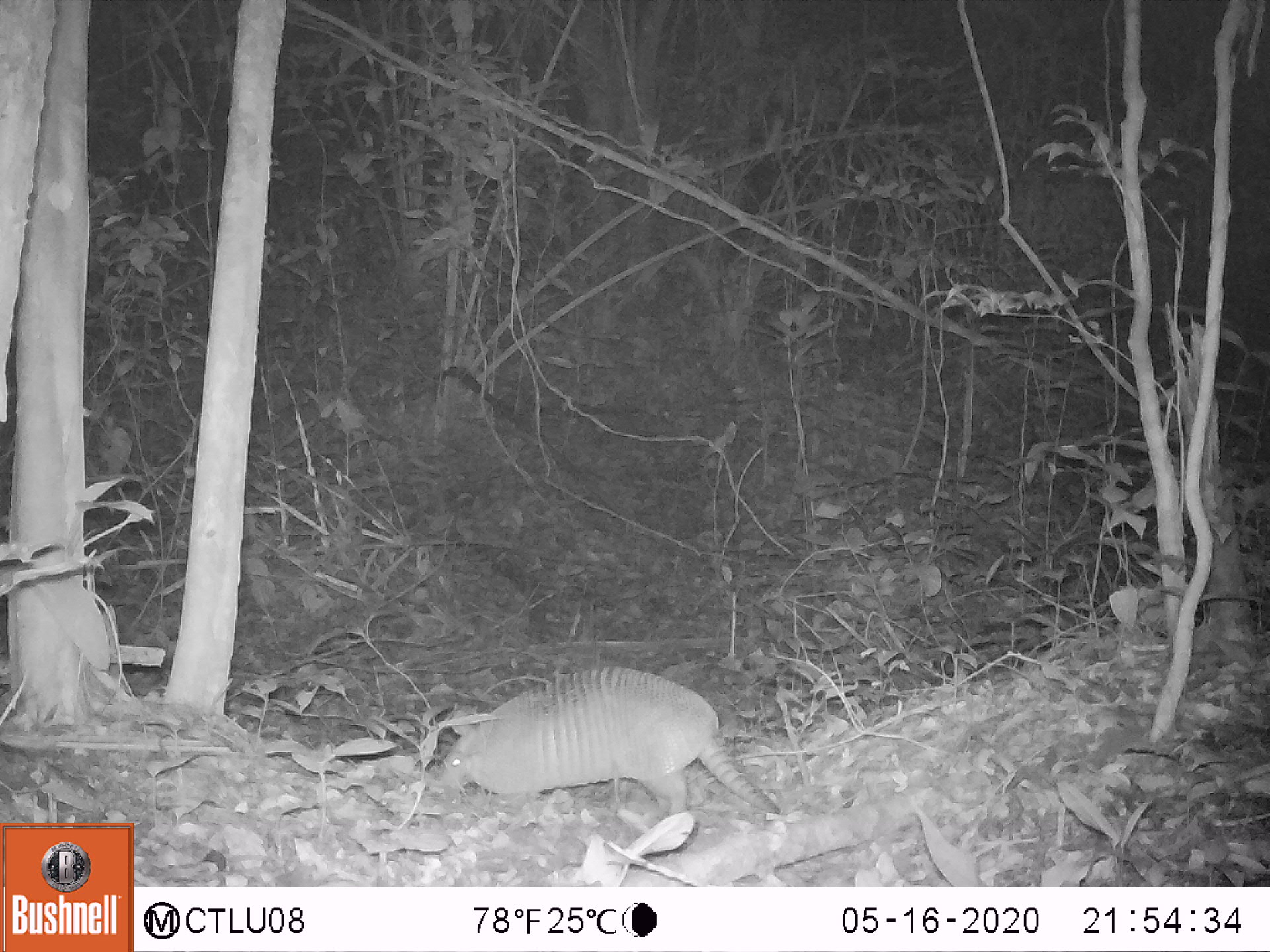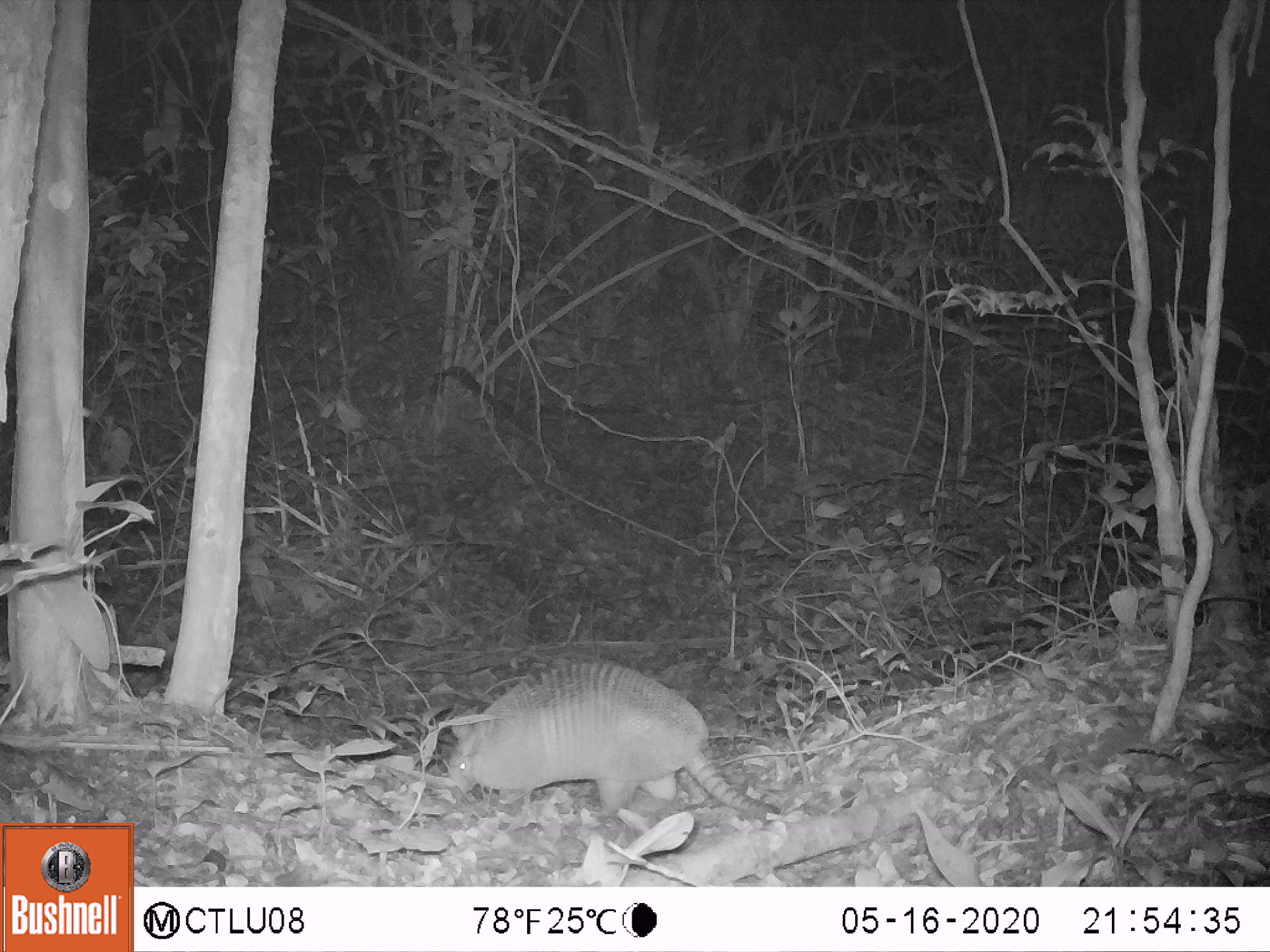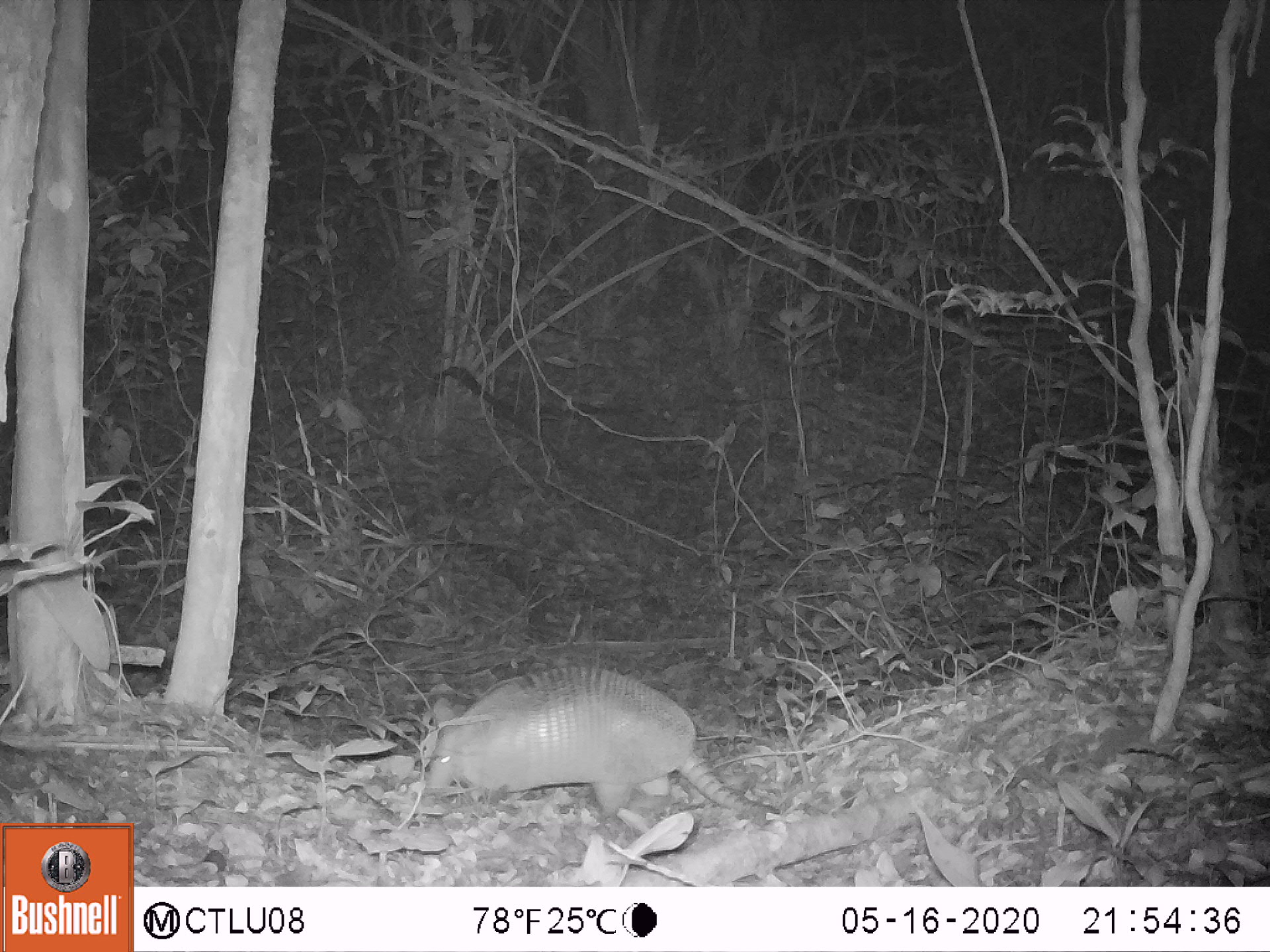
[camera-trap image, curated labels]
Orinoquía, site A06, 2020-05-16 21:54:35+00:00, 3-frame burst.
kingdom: Animalia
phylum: Chordata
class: Mammalia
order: Cingulata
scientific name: Cingulata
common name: armadillo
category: unknown armadillo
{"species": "unknown armadillo (armadillo) (Cingulata)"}